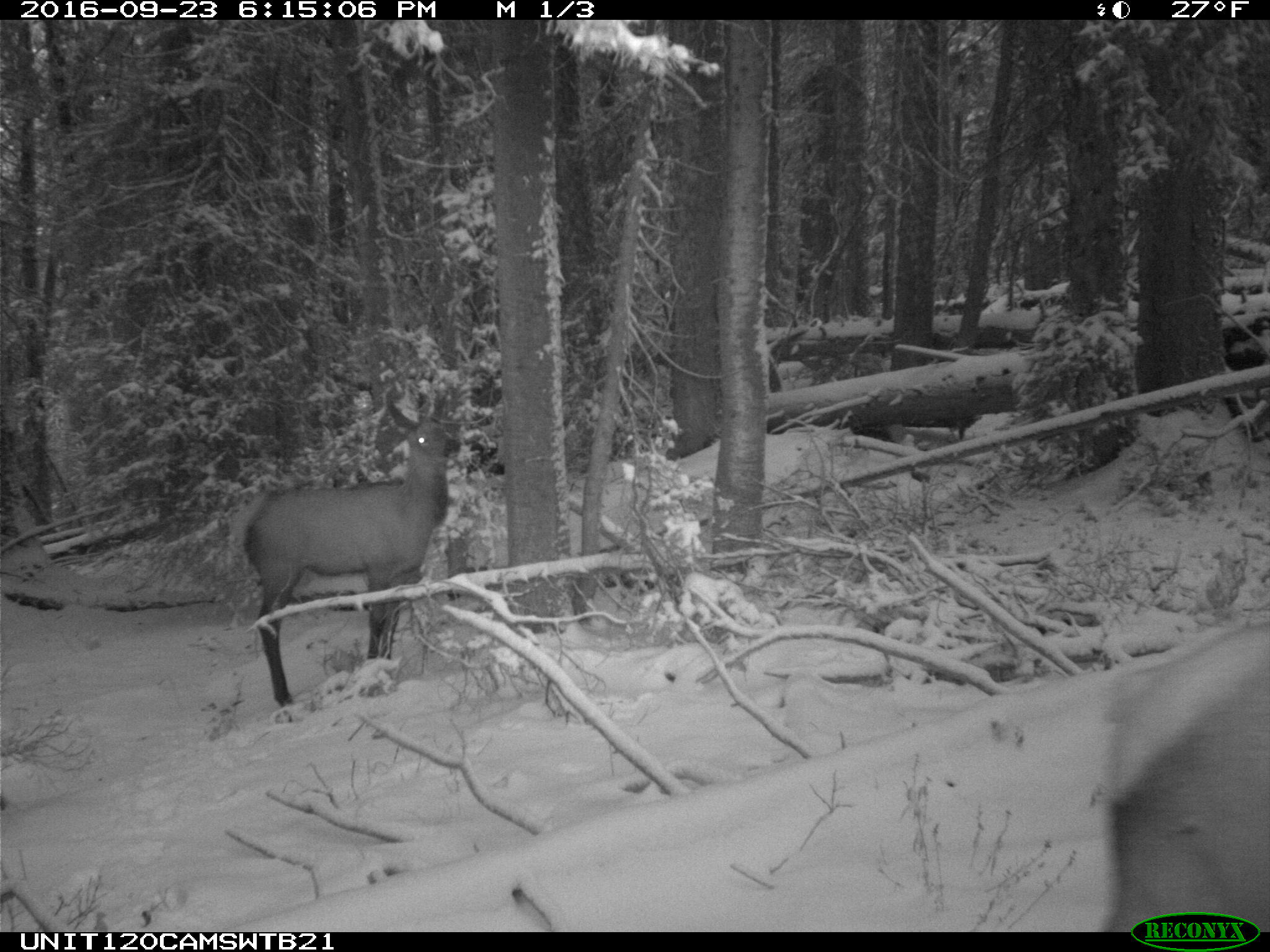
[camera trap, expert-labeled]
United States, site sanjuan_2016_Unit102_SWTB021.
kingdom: Animalia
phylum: Chordata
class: Mammalia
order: Artiodactyla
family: Cervidae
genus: Cervus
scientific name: Cervus elaphus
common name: red deer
Cervus elaphus (red deer).